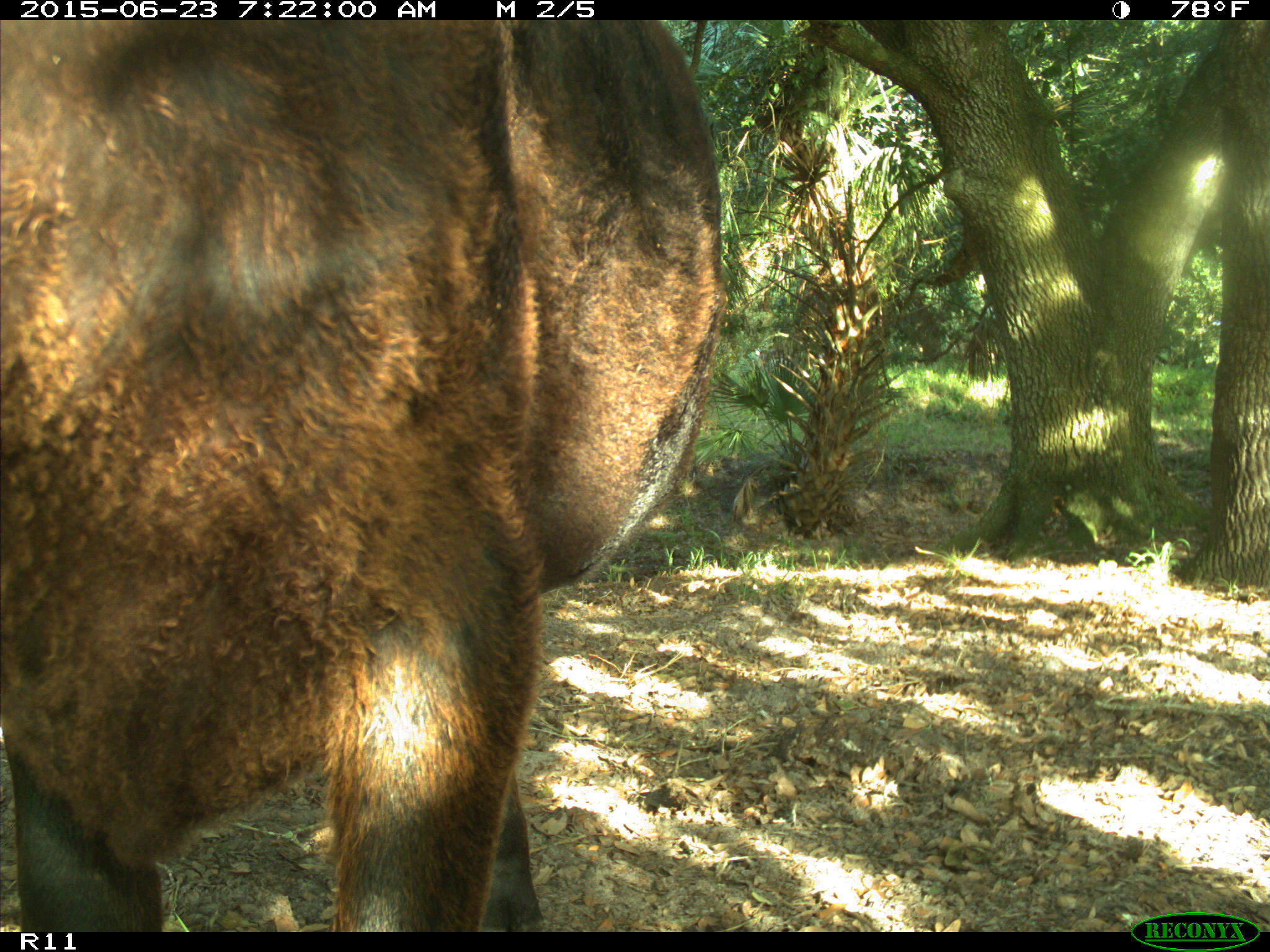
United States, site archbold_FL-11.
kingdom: Animalia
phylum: Chordata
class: Mammalia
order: Artiodactyla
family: Bovidae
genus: Bos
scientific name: Bos taurus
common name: domestic cow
Bos taurus (domestic cow).